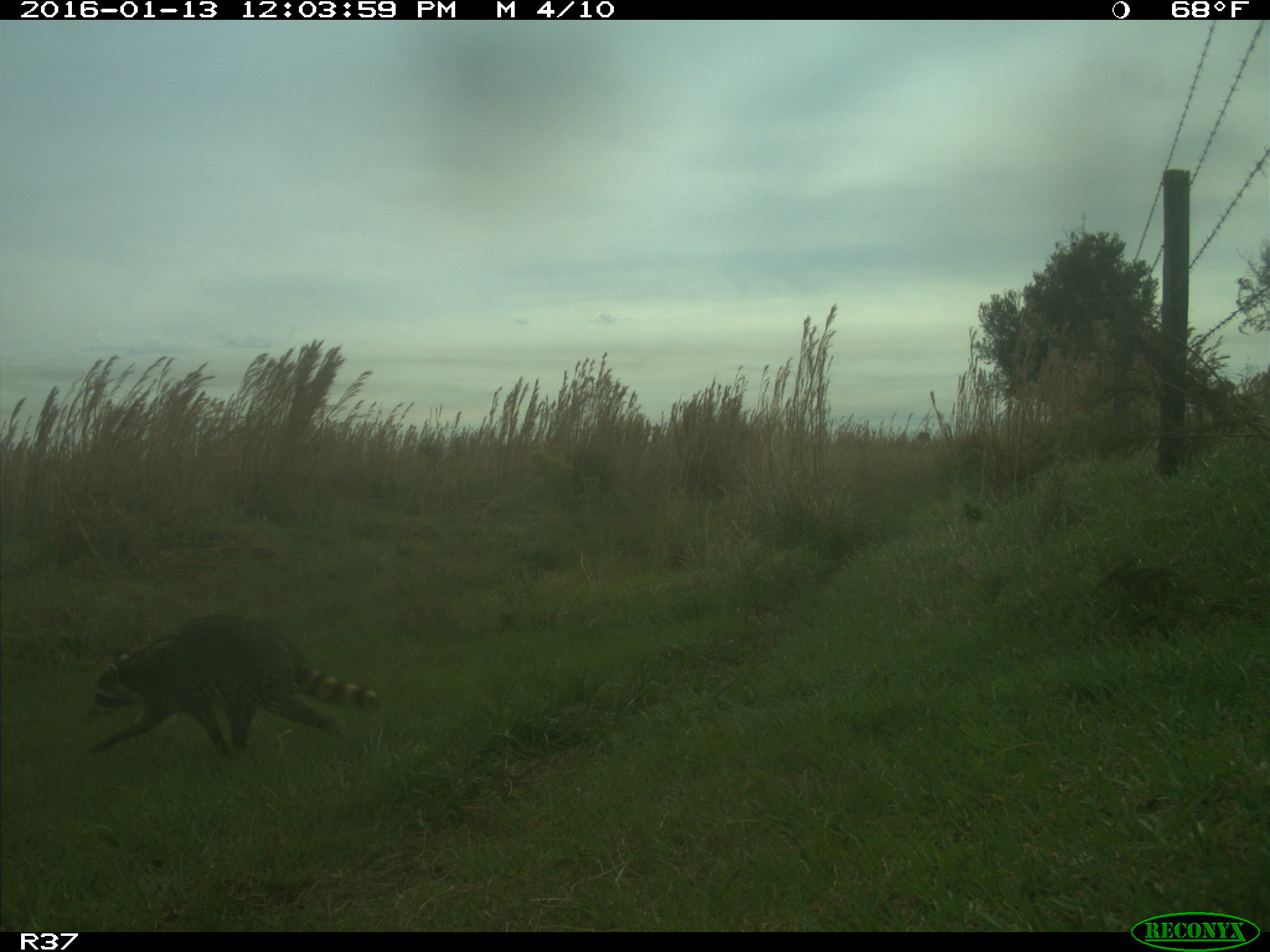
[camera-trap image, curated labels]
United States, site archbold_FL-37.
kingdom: Animalia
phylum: Chordata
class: Mammalia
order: Carnivora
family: Procyonidae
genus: Procyon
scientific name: Procyon lotor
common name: common raccoon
Procyon lotor (common raccoon).